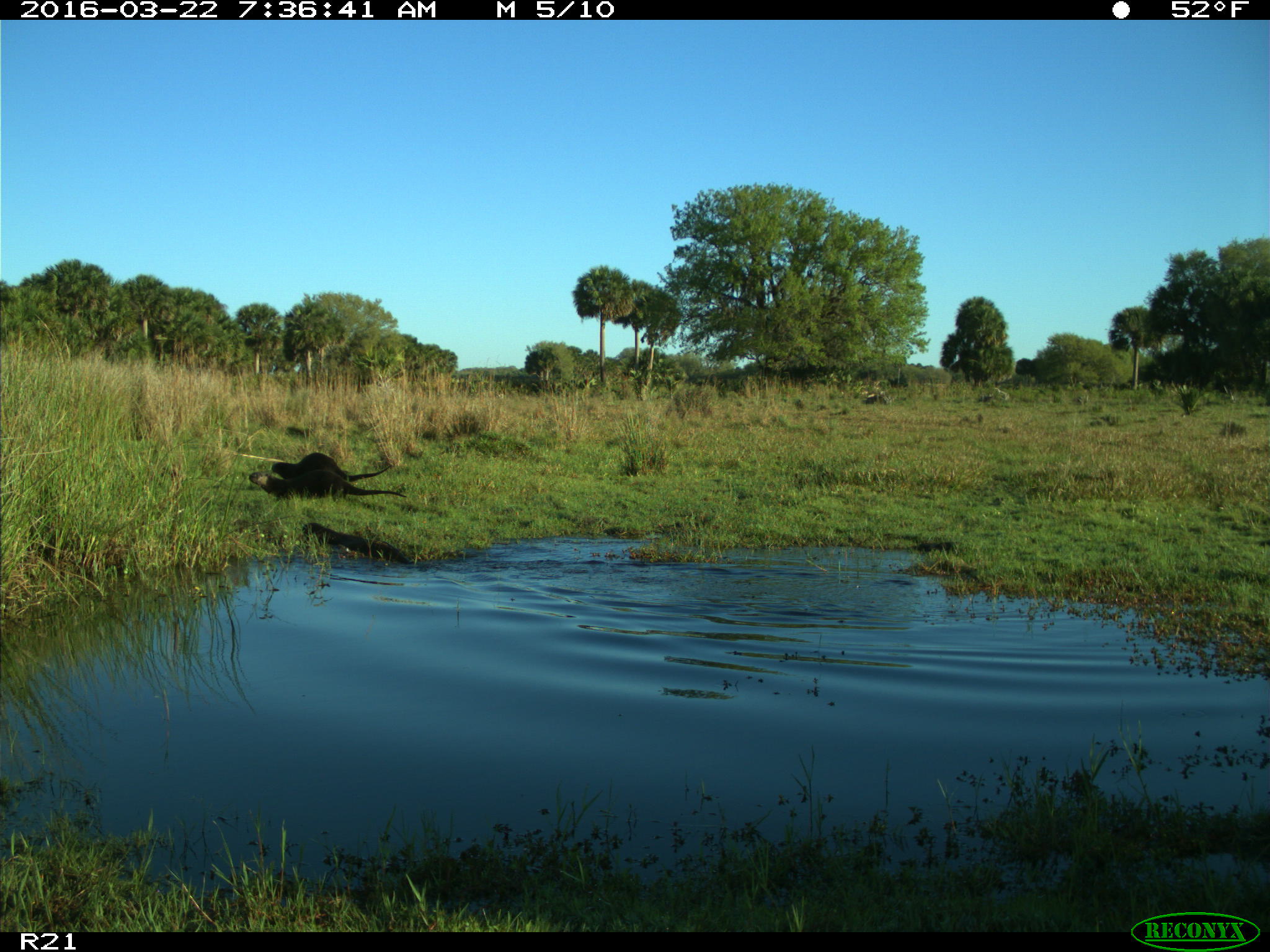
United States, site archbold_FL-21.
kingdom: Animalia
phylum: Chordata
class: Mammalia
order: Carnivora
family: Mustelidae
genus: Lontra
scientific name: Lontra canadensis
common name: north american river otter